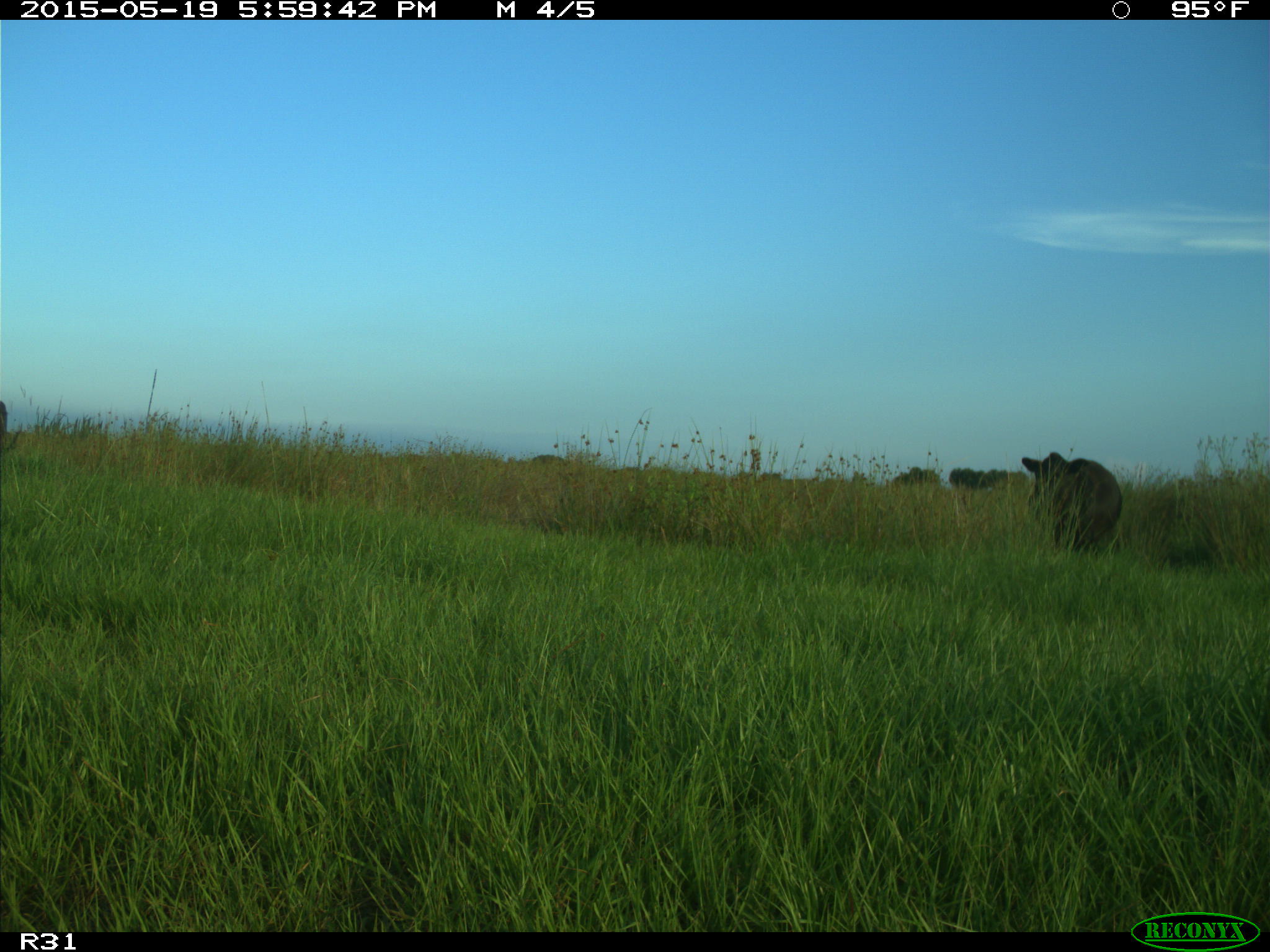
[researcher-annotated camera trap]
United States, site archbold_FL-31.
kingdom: Animalia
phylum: Chordata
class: Mammalia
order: Artiodactyla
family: Bovidae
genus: Bos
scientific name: Bos taurus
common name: domestic cow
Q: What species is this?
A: Bos taurus (domestic cow).